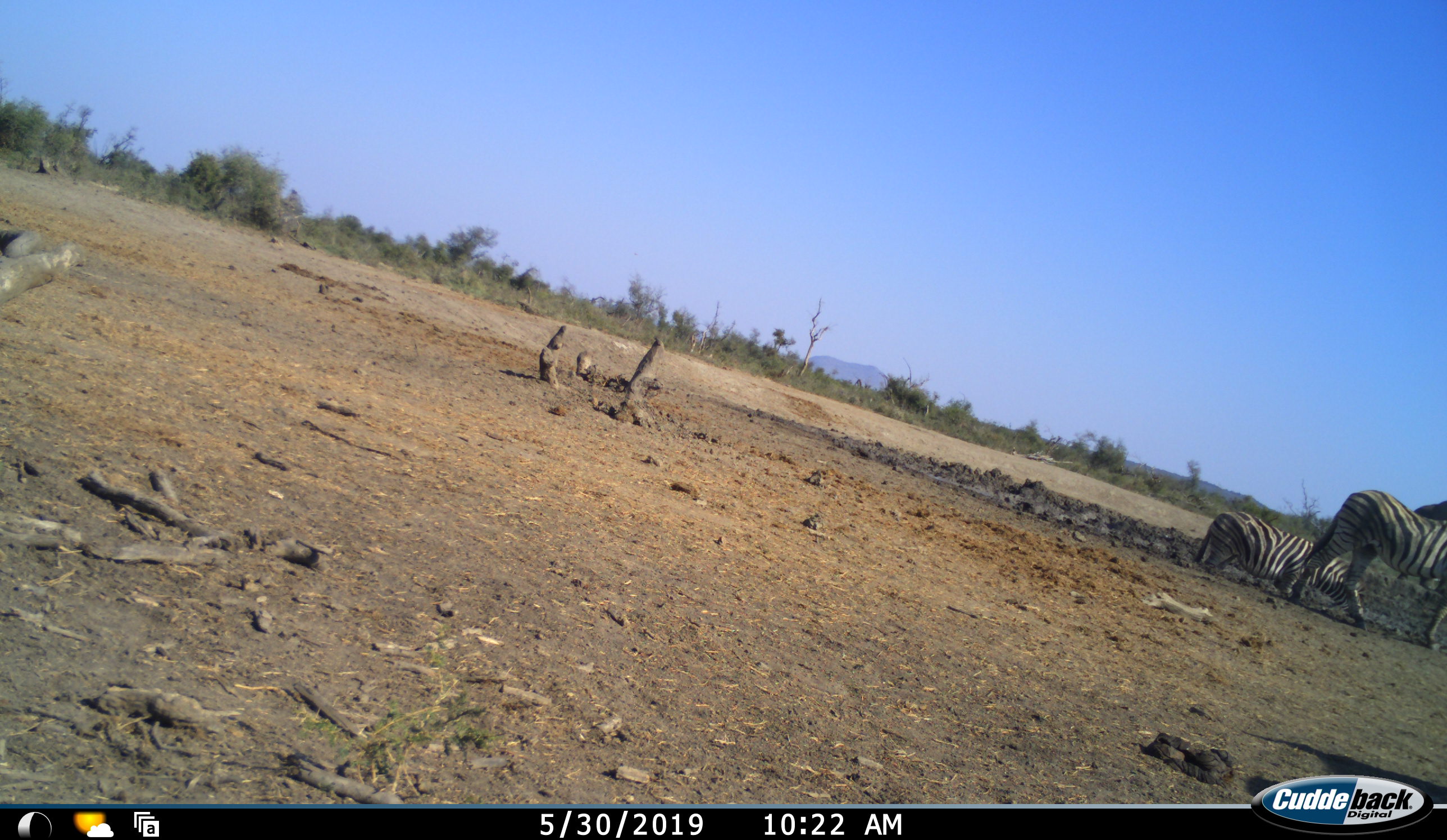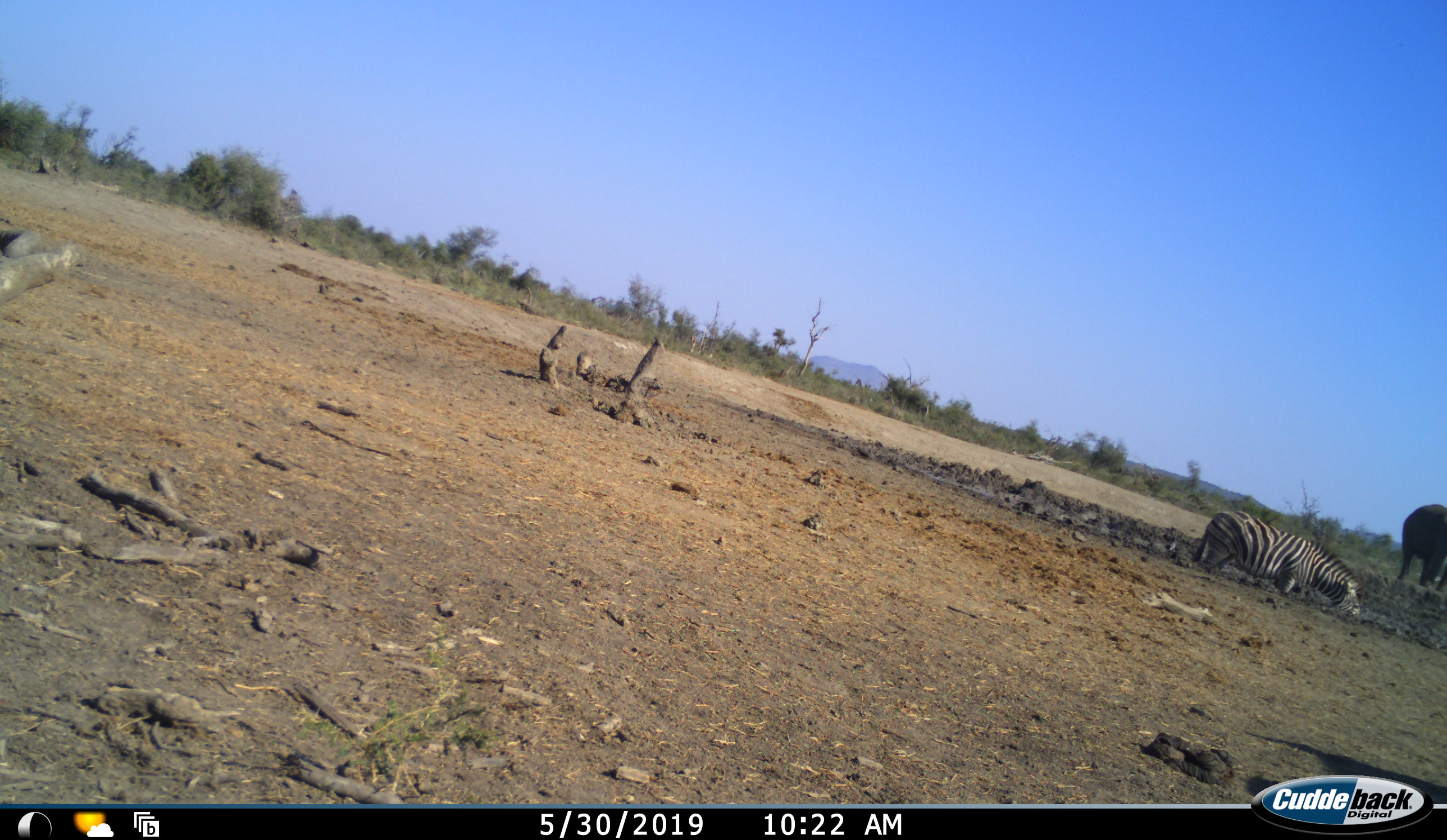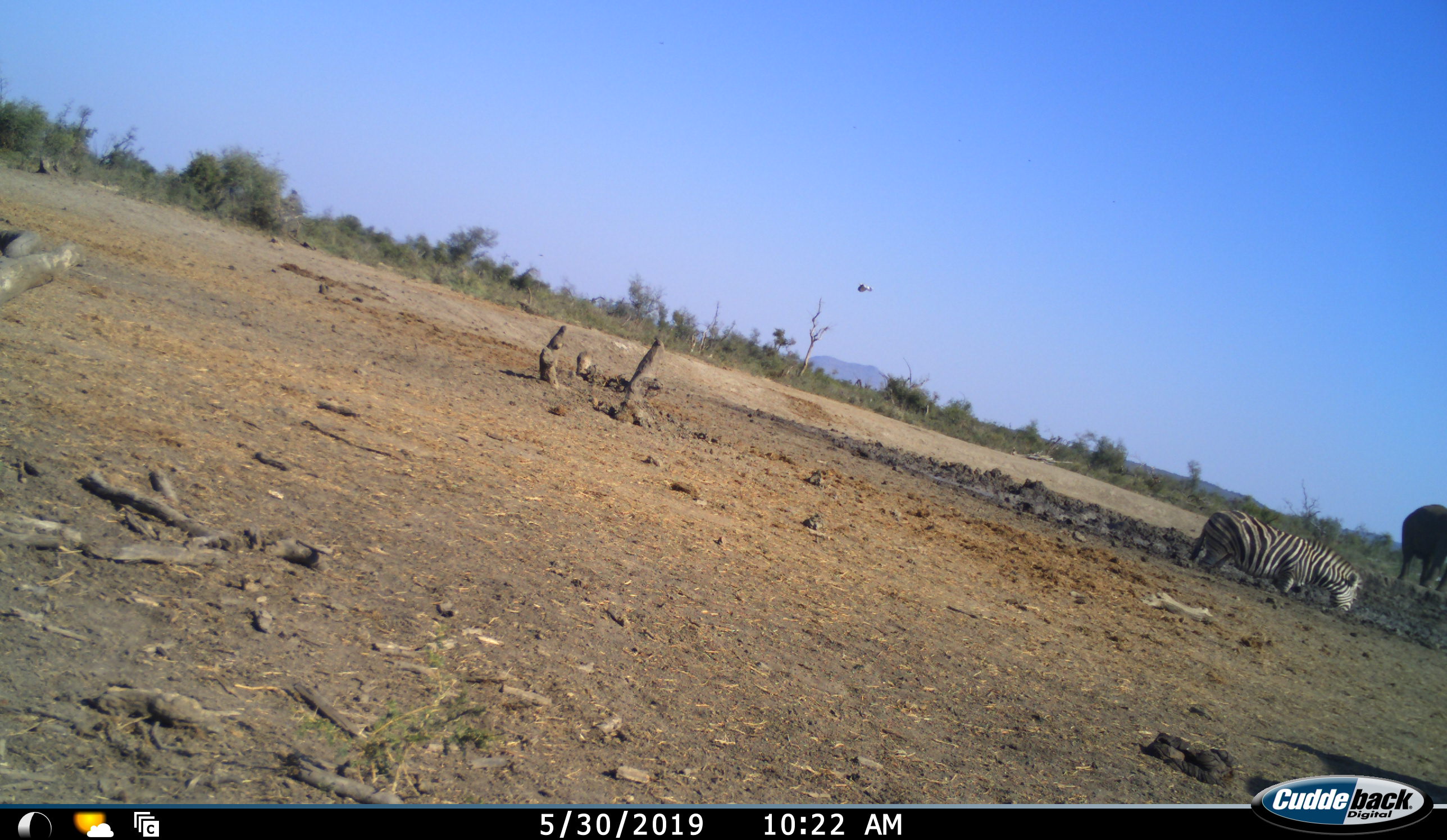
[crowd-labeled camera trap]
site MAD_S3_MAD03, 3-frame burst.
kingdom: Animalia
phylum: Chordata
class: Mammalia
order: Proboscidea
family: Elephantidae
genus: Loxodonta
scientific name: Loxodonta africana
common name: african bush elephant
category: elephant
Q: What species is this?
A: Elephant (african bush elephant) (Loxodonta africana).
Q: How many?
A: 1.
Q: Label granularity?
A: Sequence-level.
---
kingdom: Animalia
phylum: Chordata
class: Mammalia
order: Perissodactyla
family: Equidae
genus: Equus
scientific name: Equus quagga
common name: plains zebra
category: zebraplains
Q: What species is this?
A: Zebraplains (plains zebra) (Equus quagga).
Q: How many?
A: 2.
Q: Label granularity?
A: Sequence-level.